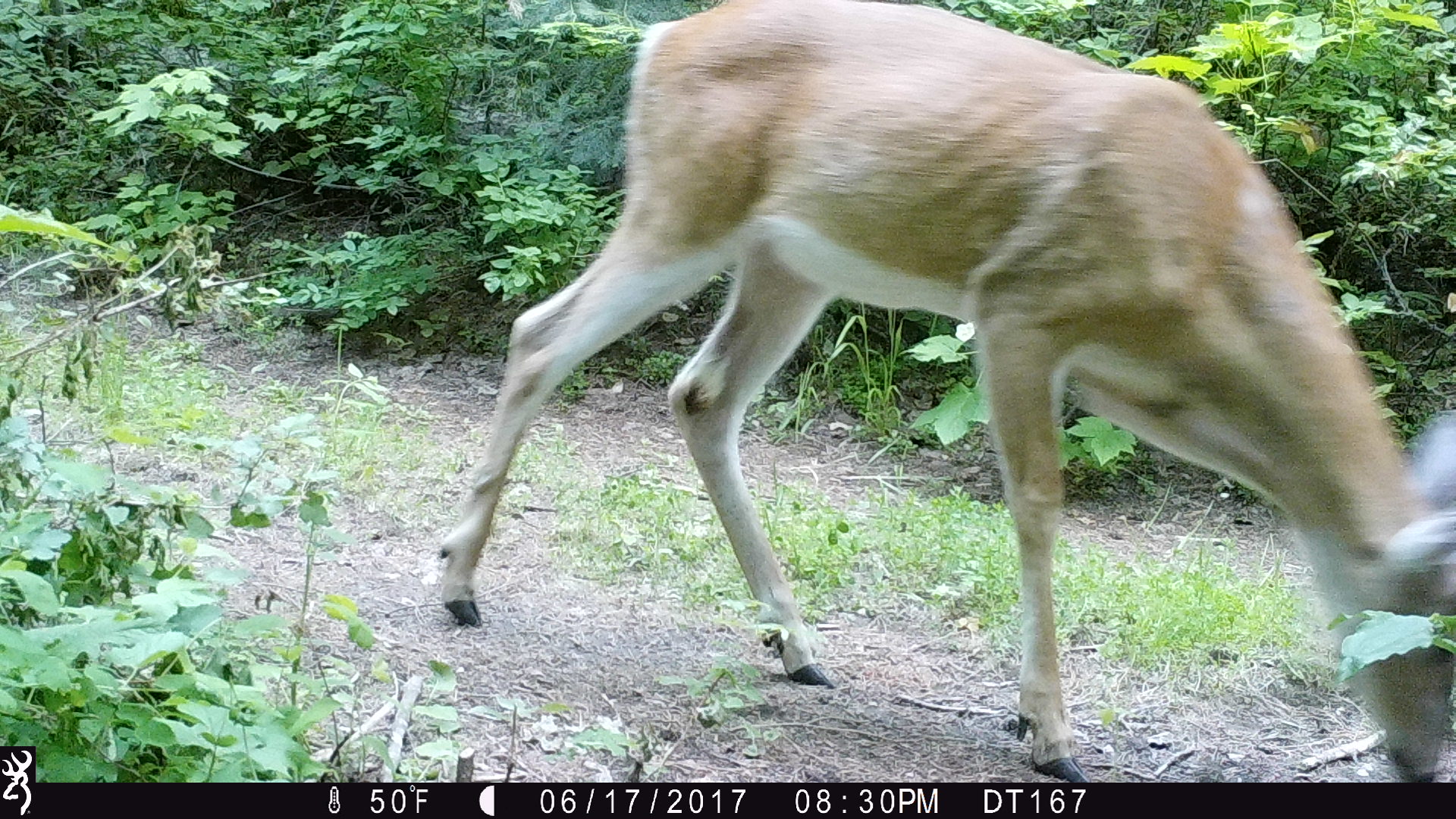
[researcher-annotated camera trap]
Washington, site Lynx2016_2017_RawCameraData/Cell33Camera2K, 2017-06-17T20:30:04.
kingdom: Animalia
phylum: Chordata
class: Mammalia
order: Artiodactyla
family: Cervidae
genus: Odocoileus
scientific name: Odocoileus virginianus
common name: white-tailed deer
Odocoileus virginianus (white-tailed deer). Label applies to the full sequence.